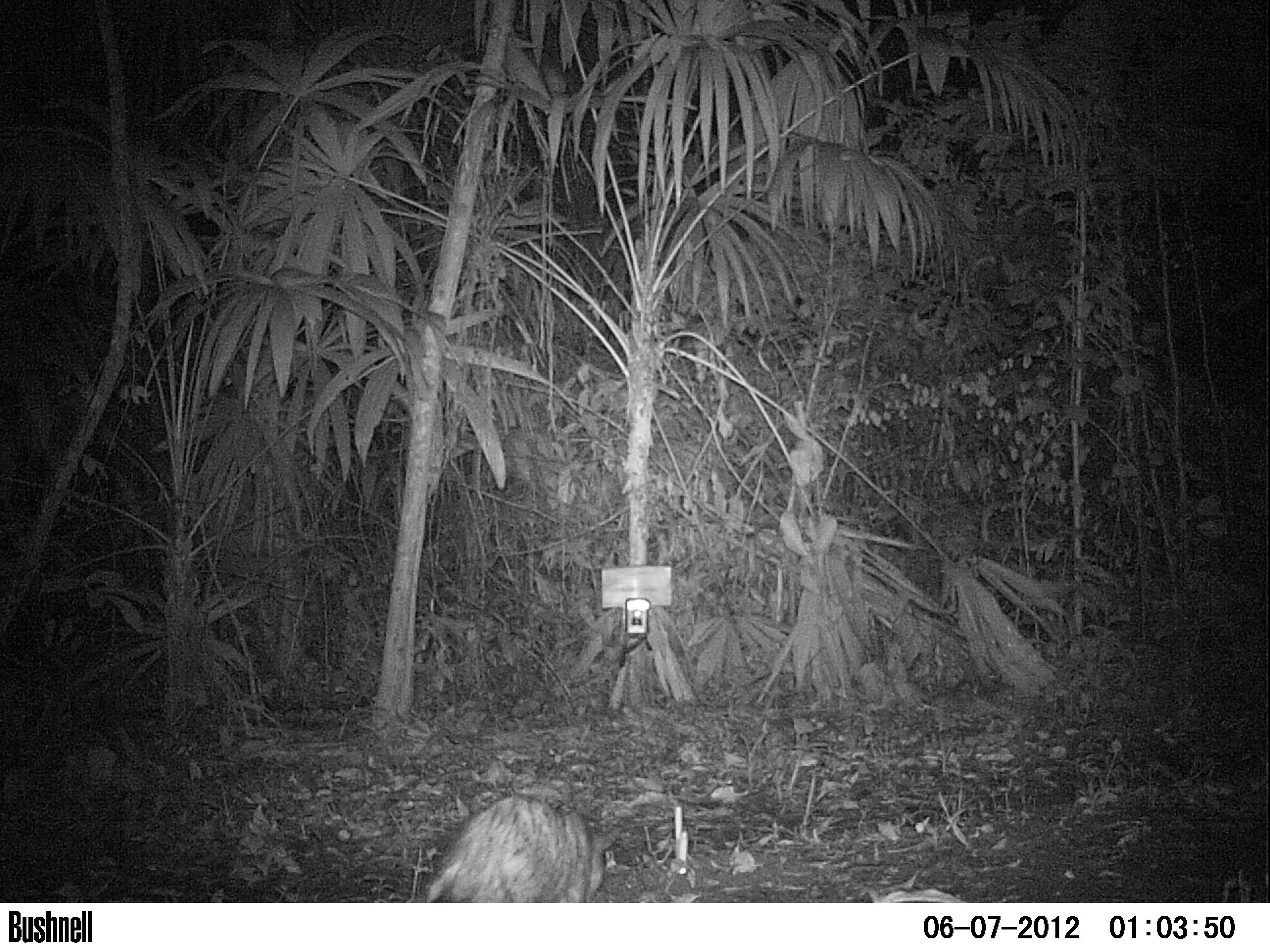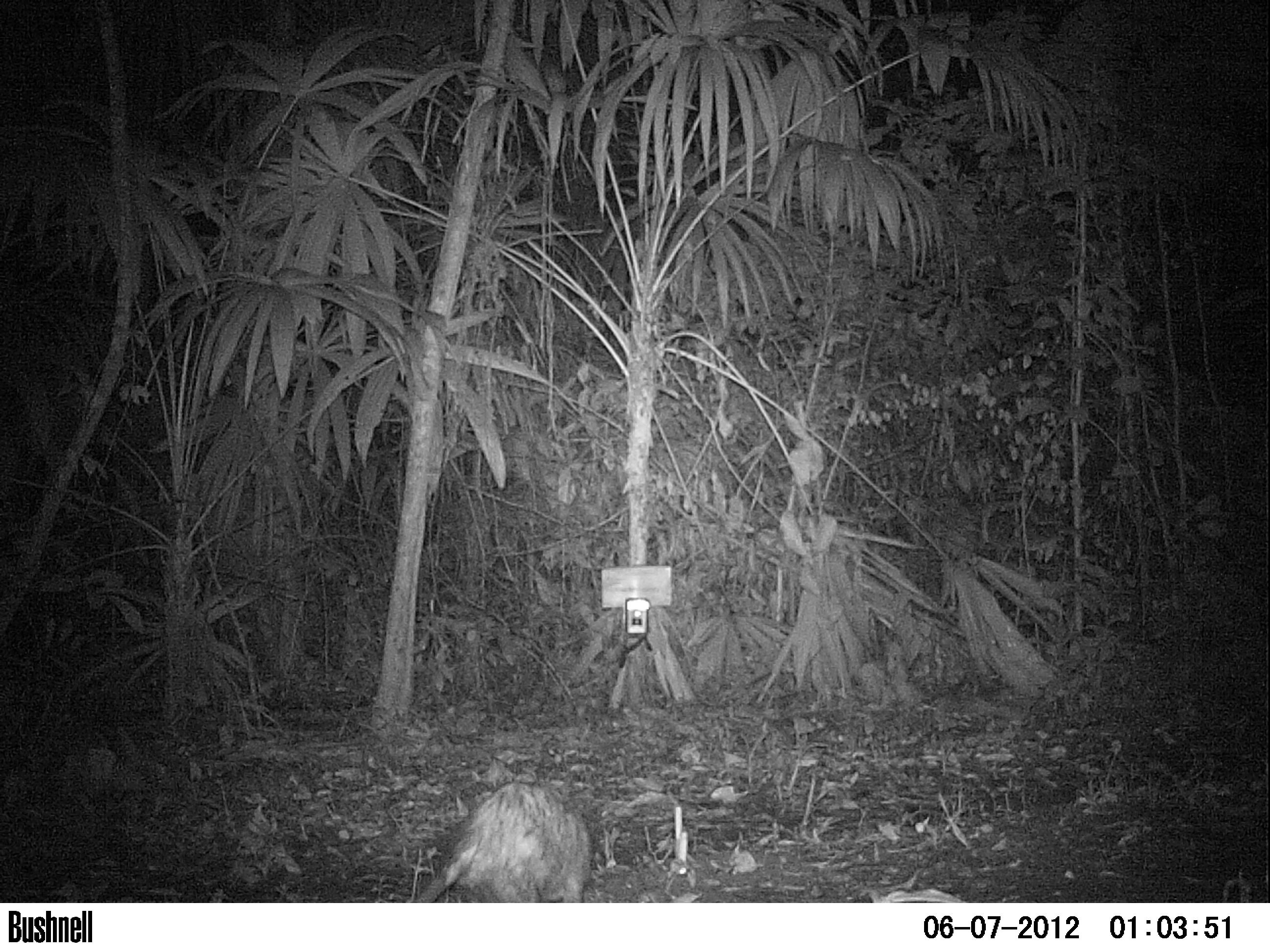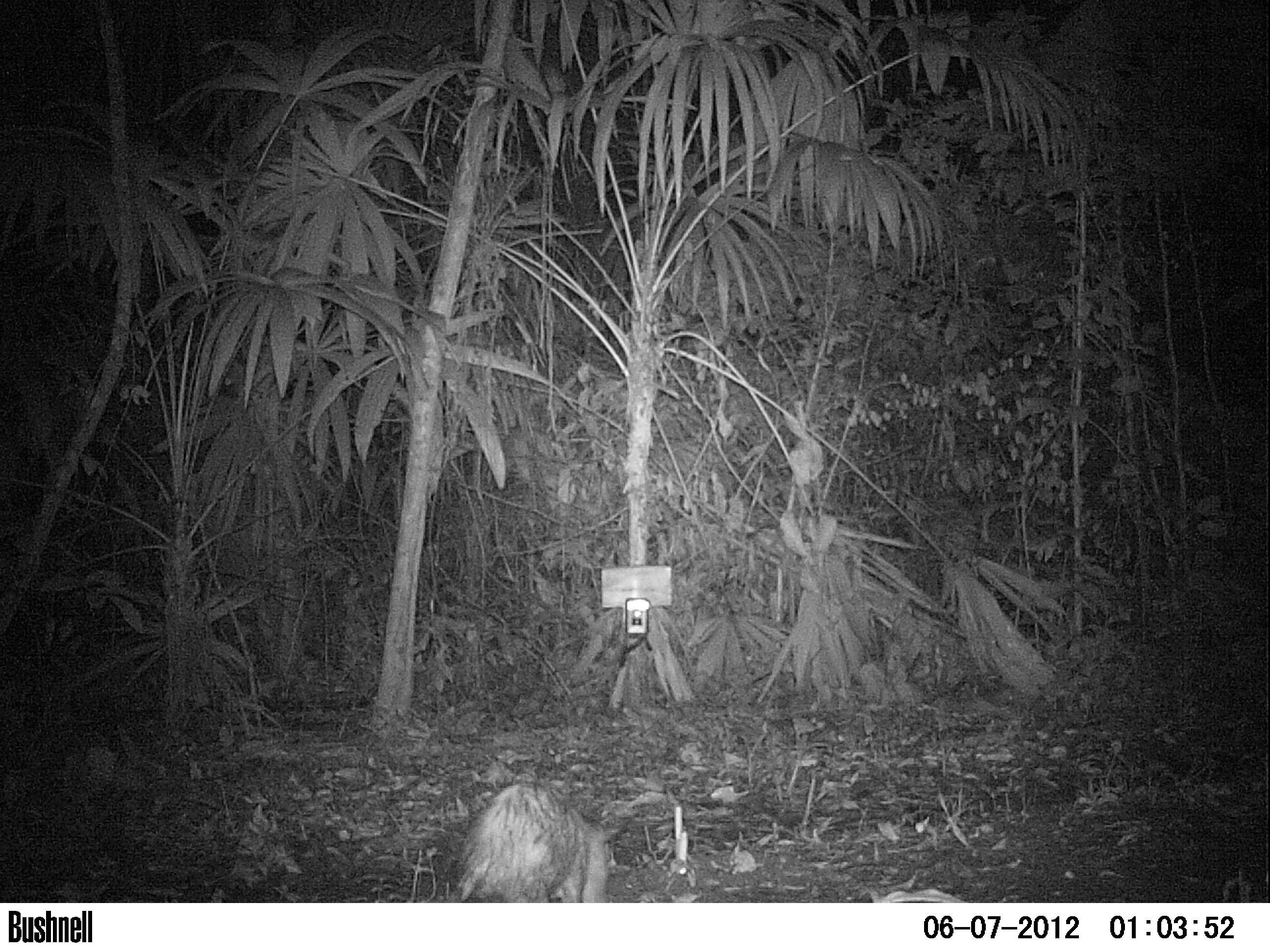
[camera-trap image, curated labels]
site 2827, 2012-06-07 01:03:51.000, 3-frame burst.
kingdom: Animalia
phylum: Chordata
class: Mammalia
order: Didelphimorphia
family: Didelphidae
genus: Didelphis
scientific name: Didelphis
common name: american opossums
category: didelphis sp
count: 1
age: adult